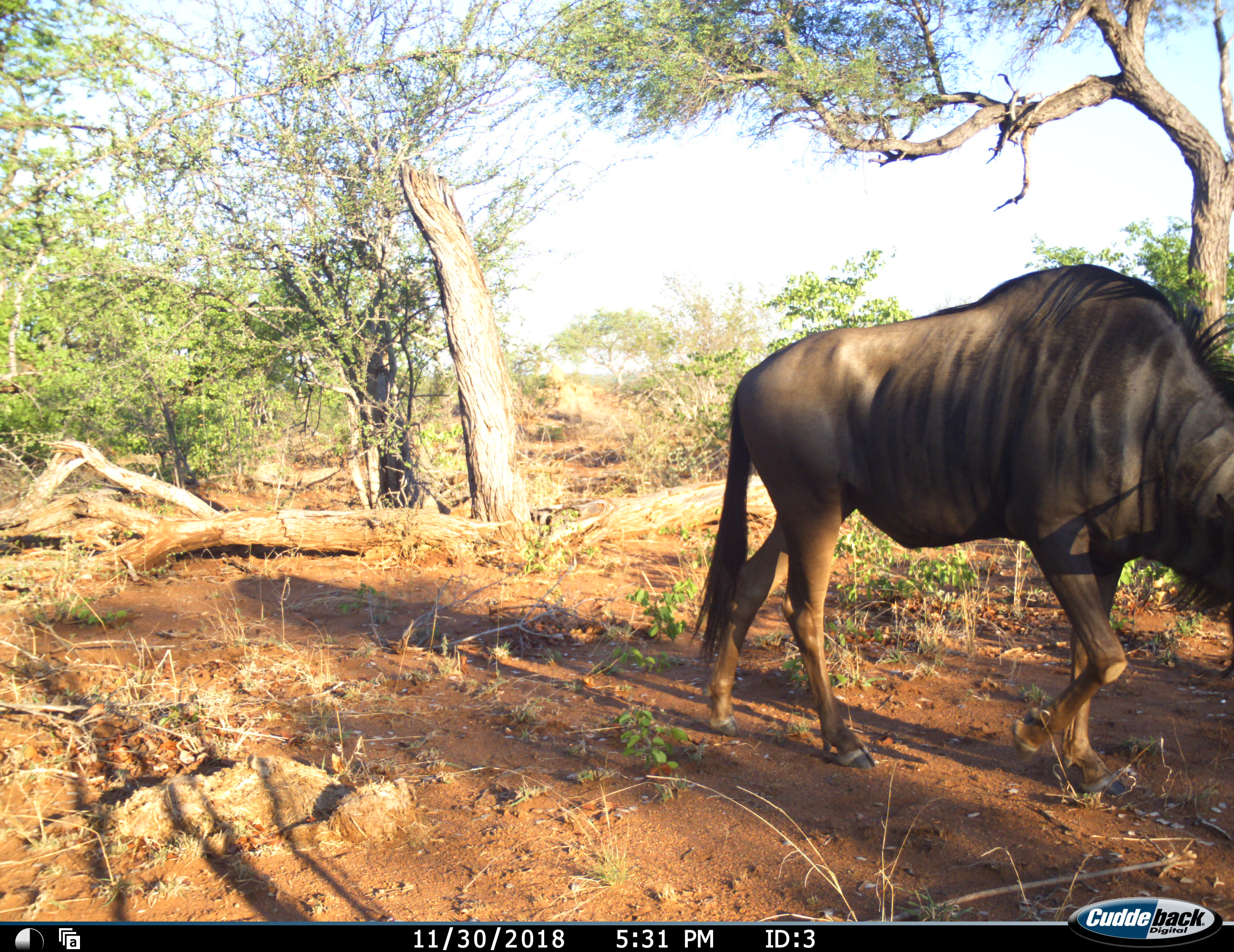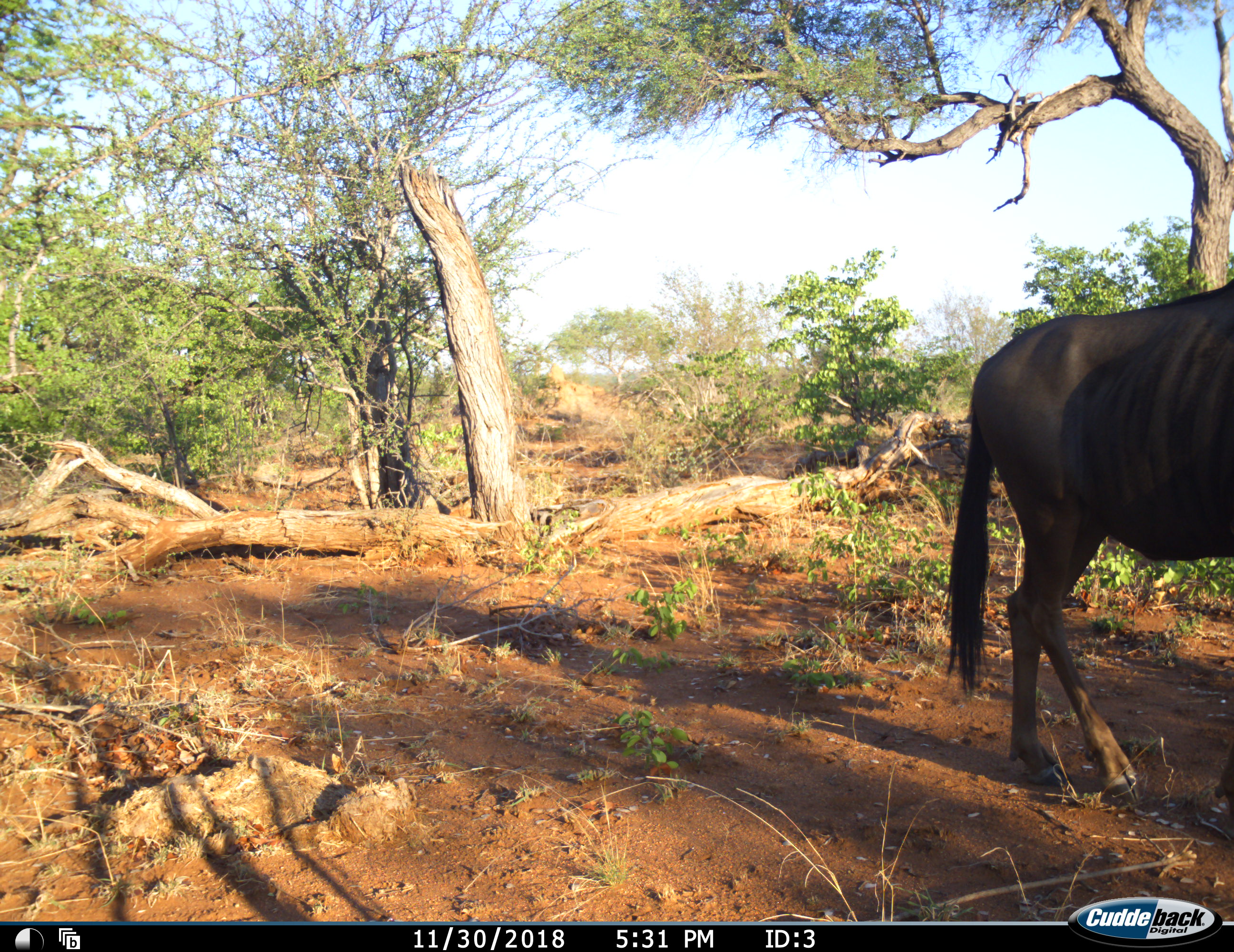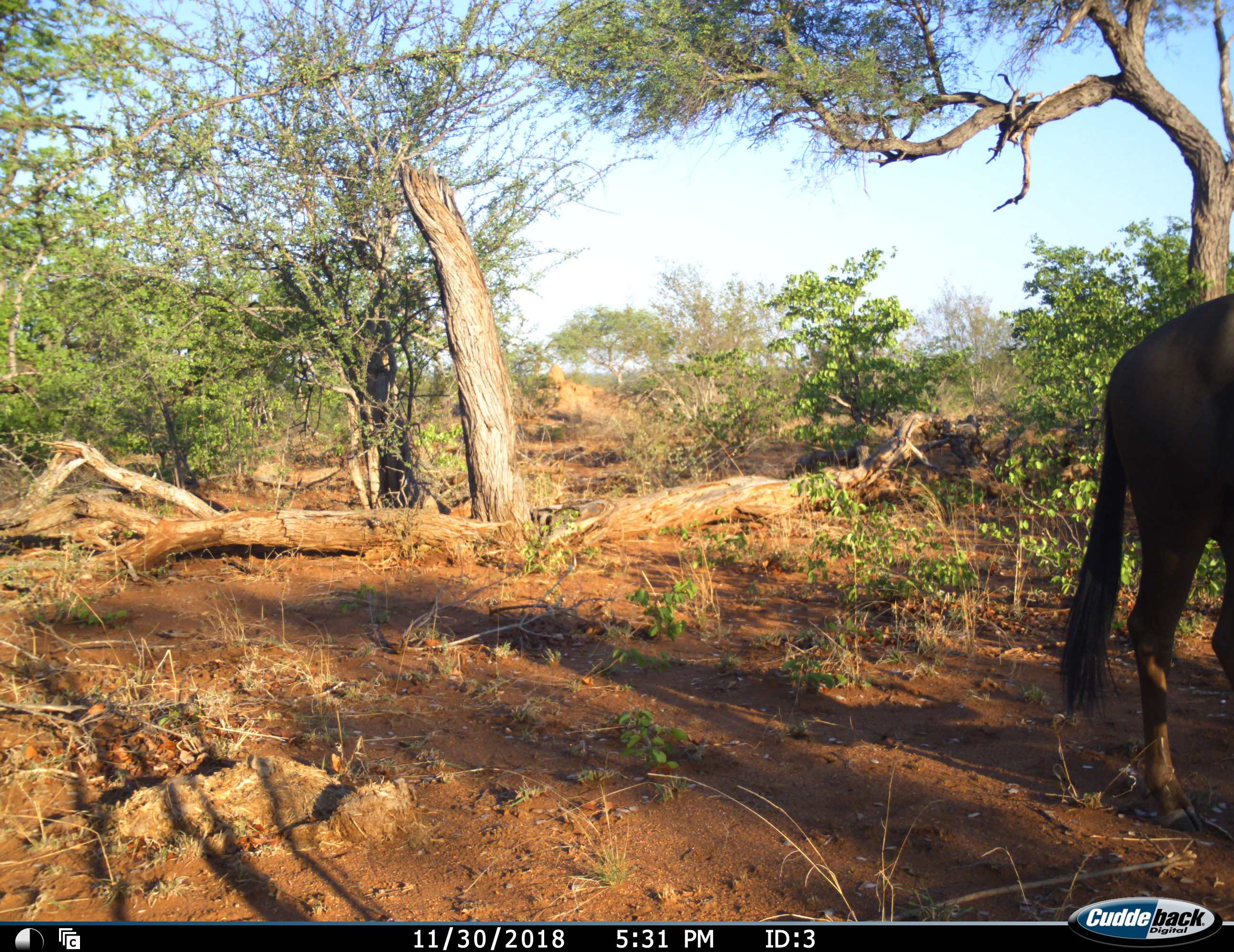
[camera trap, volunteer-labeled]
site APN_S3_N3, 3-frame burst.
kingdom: Animalia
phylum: Chordata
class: Mammalia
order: Artiodactyla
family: Bovidae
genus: Connochaetes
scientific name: Connochaetes taurinus taurinus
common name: blue wildebeest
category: wildebeestblue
Wildebeestblue (blue wildebeest) (Connochaetes taurinus taurinus), count 1. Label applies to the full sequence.